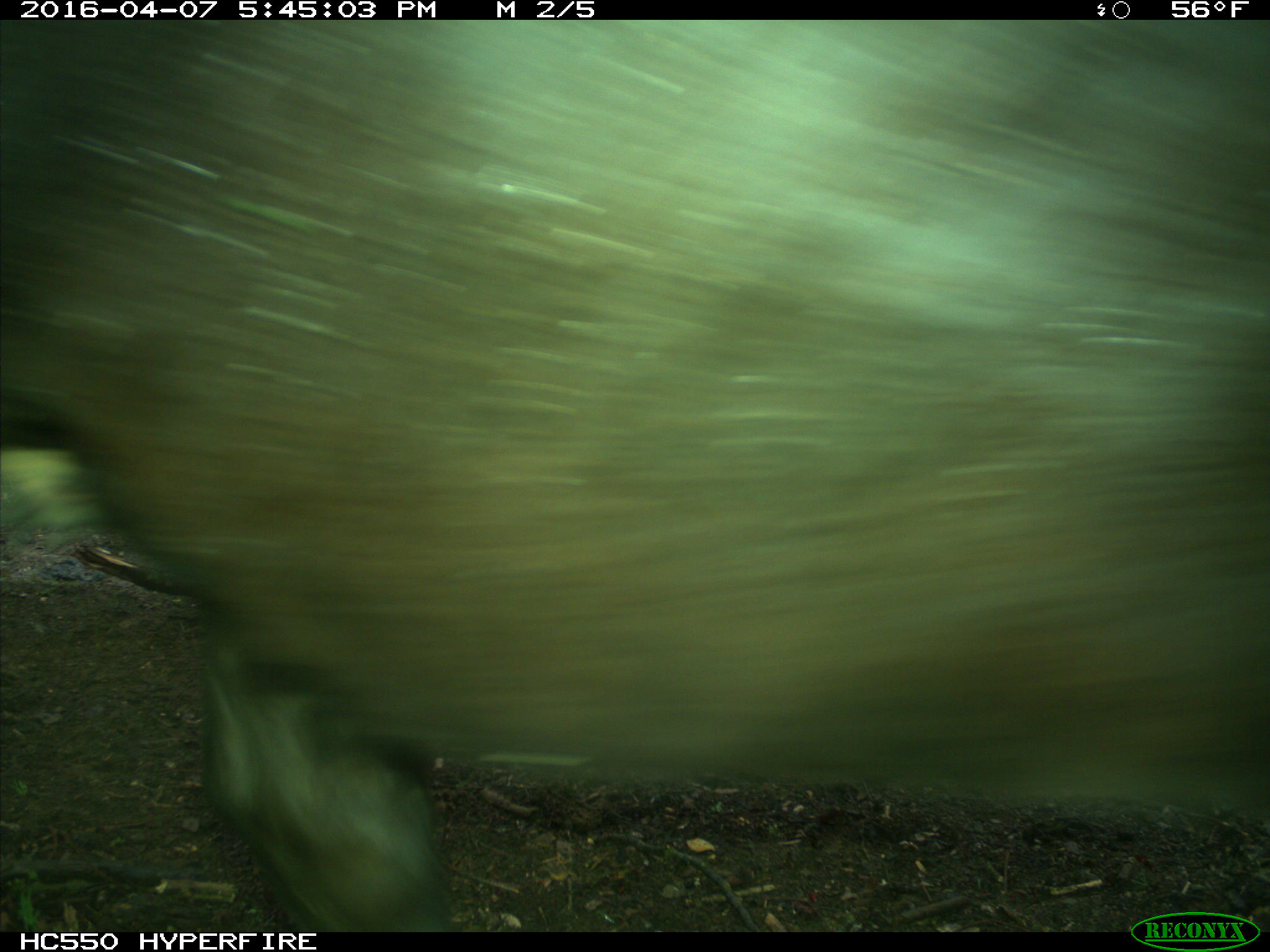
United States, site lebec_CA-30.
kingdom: Animalia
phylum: Chordata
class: Mammalia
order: Artiodactyla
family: Bovidae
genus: Bos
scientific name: Bos taurus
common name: domestic cow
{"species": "Bos taurus (domestic cow)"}